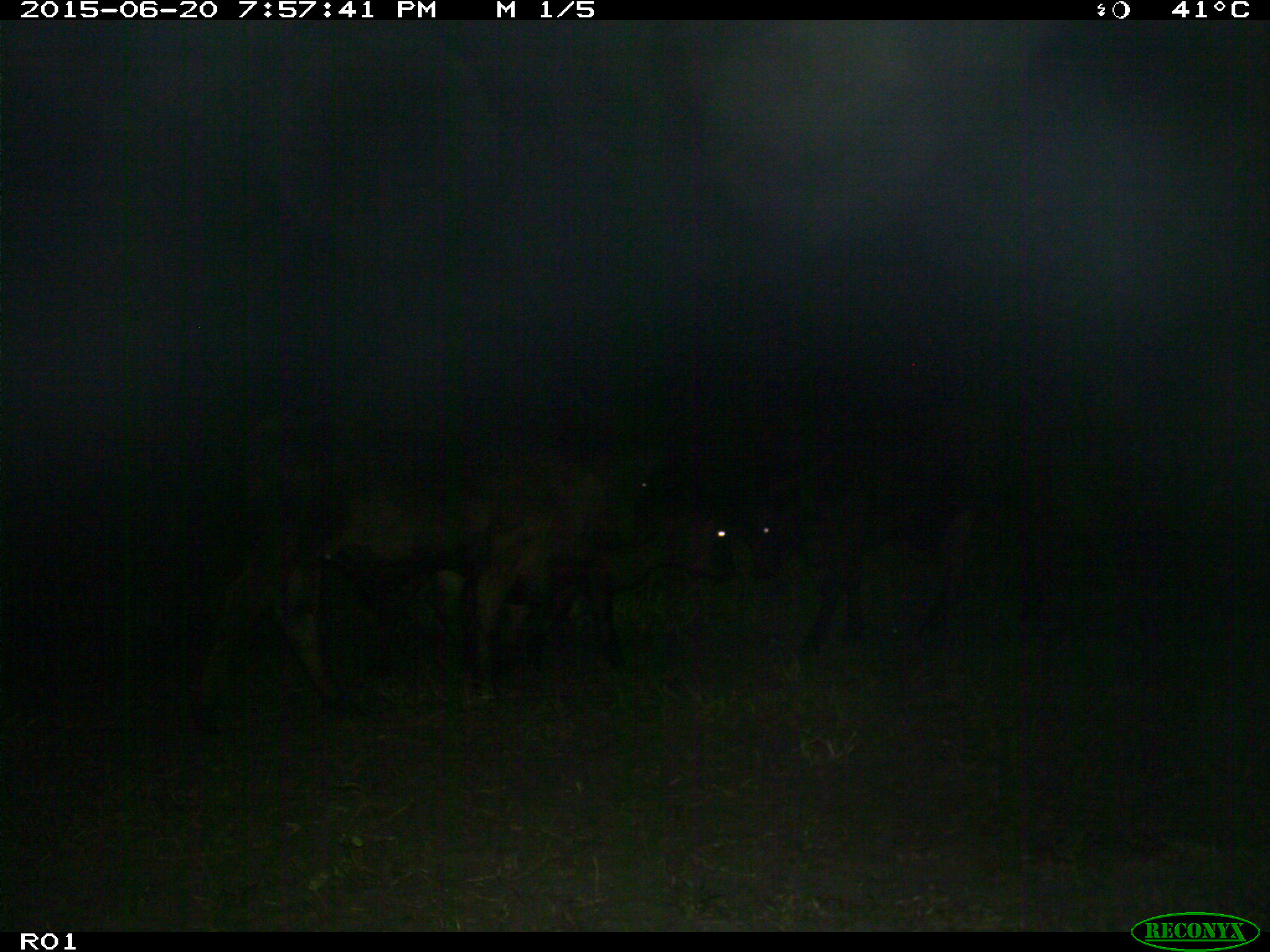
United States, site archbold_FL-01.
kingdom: Animalia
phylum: Chordata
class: Mammalia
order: Artiodactyla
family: Bovidae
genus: Bos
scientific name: Bos taurus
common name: domestic cow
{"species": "Bos taurus (domestic cow)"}